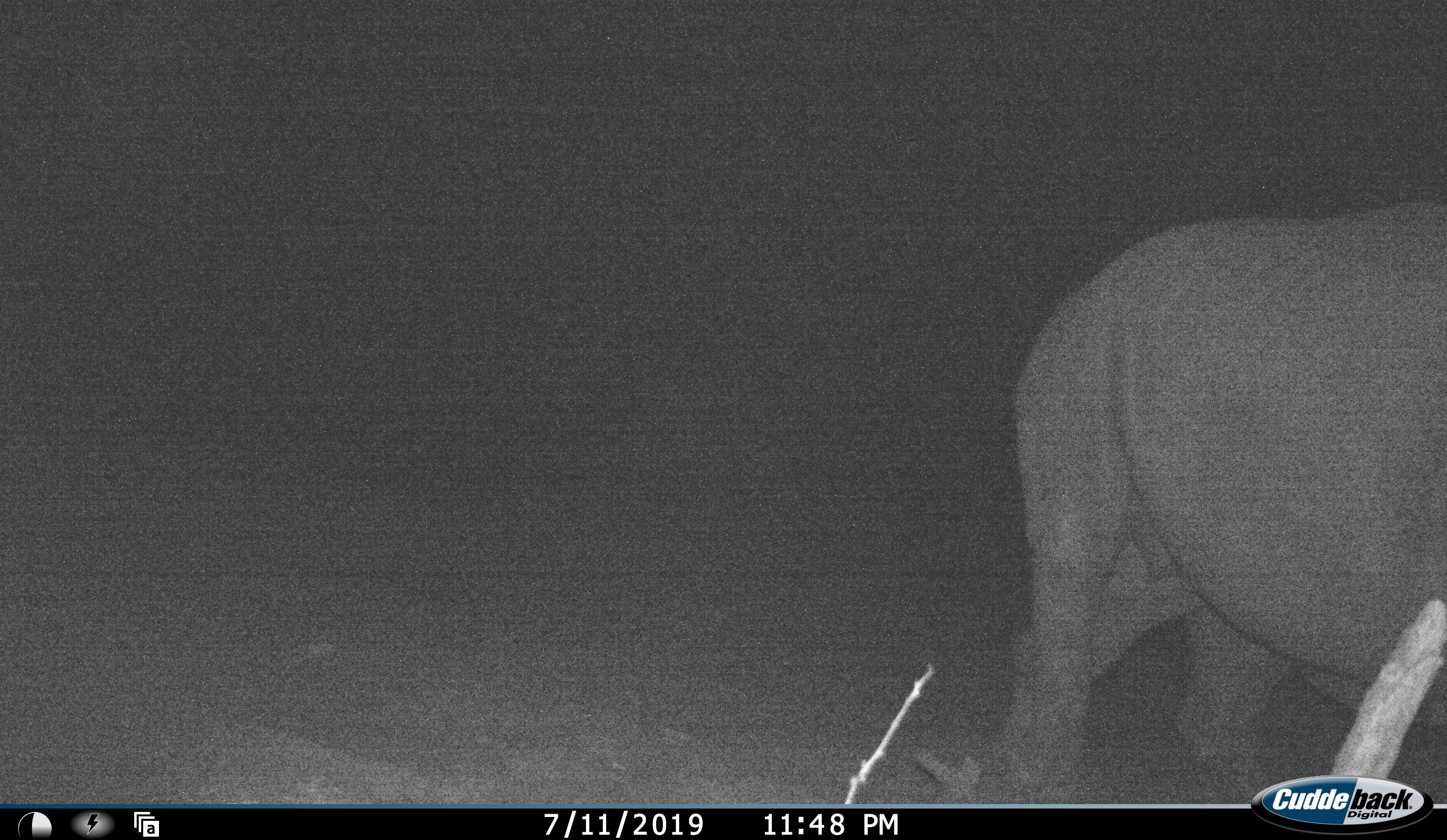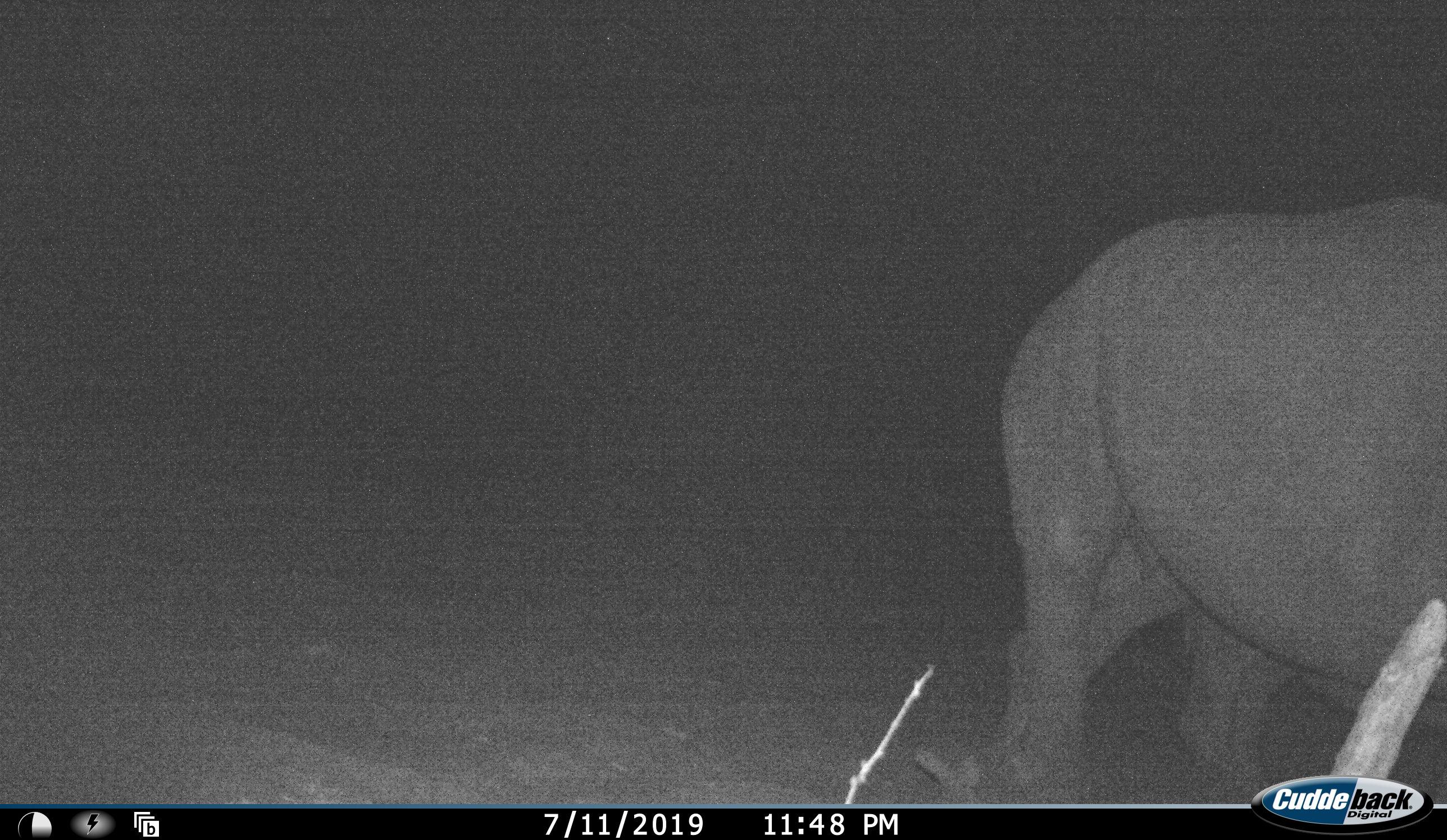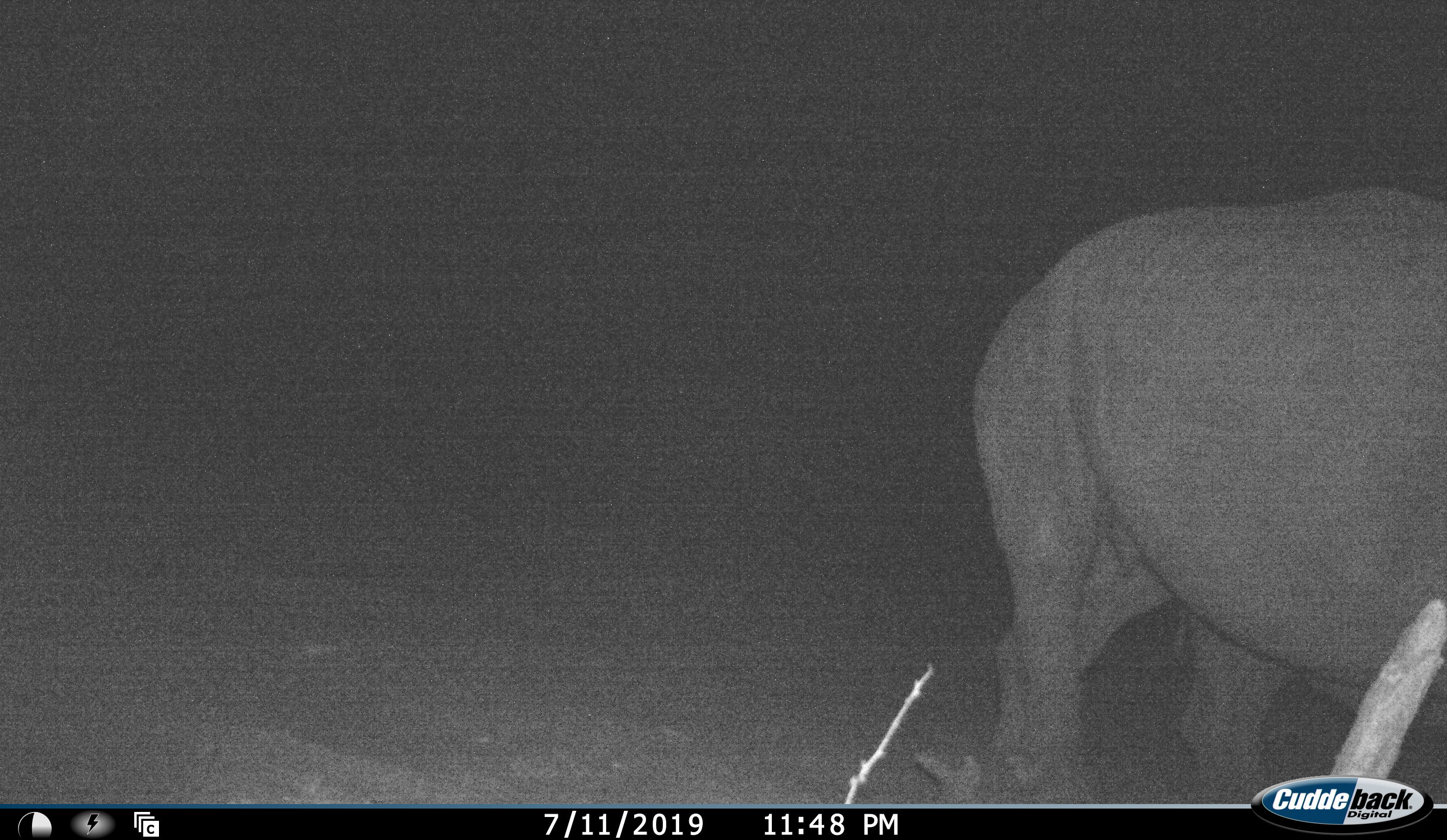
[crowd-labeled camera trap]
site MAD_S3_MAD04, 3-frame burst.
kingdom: Animalia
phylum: Chordata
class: Mammalia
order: Perissodactyla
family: Rhinocerotidae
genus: Ceratotherium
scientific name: Ceratotherium simum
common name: white rhinoceros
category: rhinoceroswhite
Rhinoceroswhite (white rhinoceros) (Ceratotherium simum), count 1. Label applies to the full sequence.